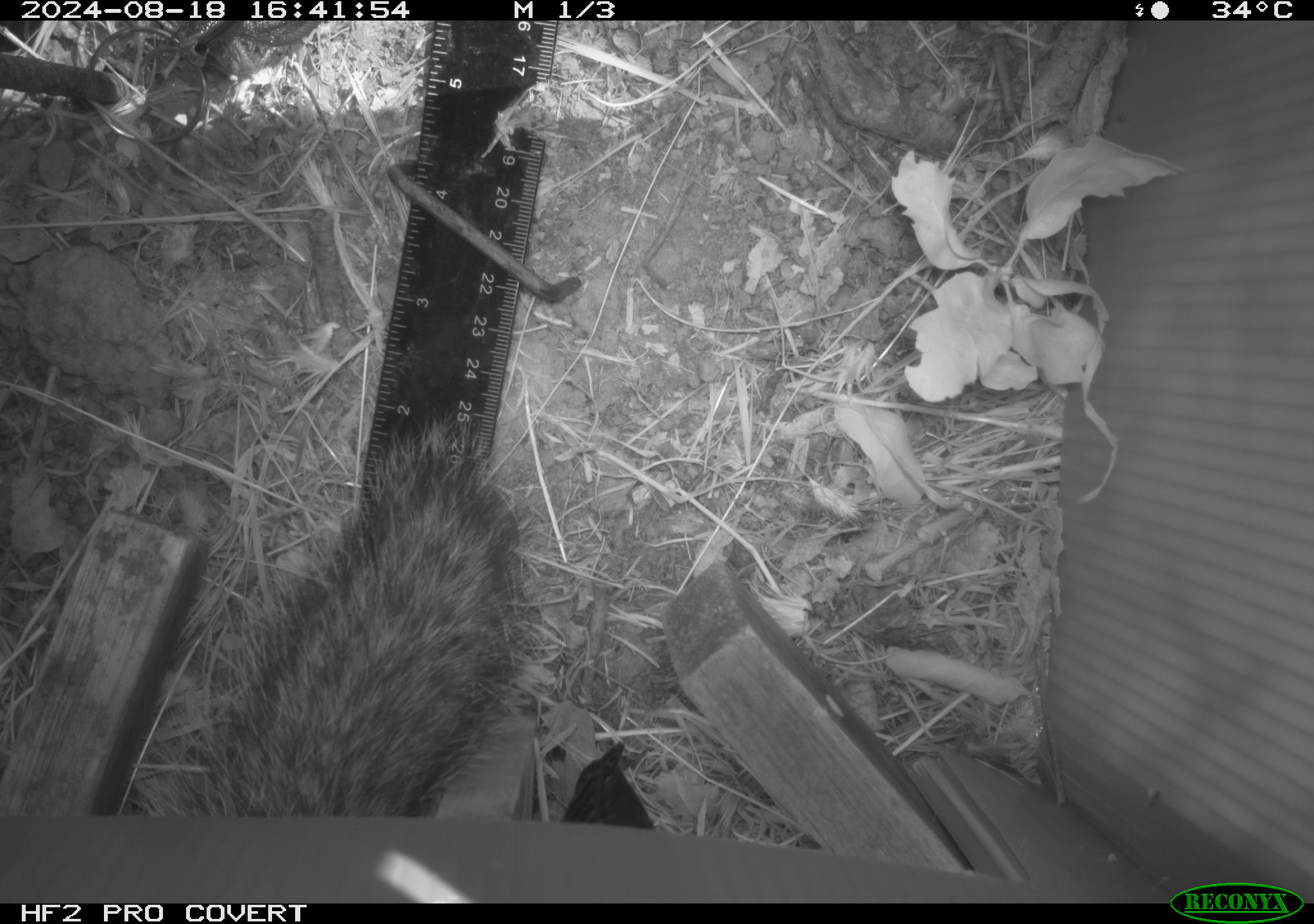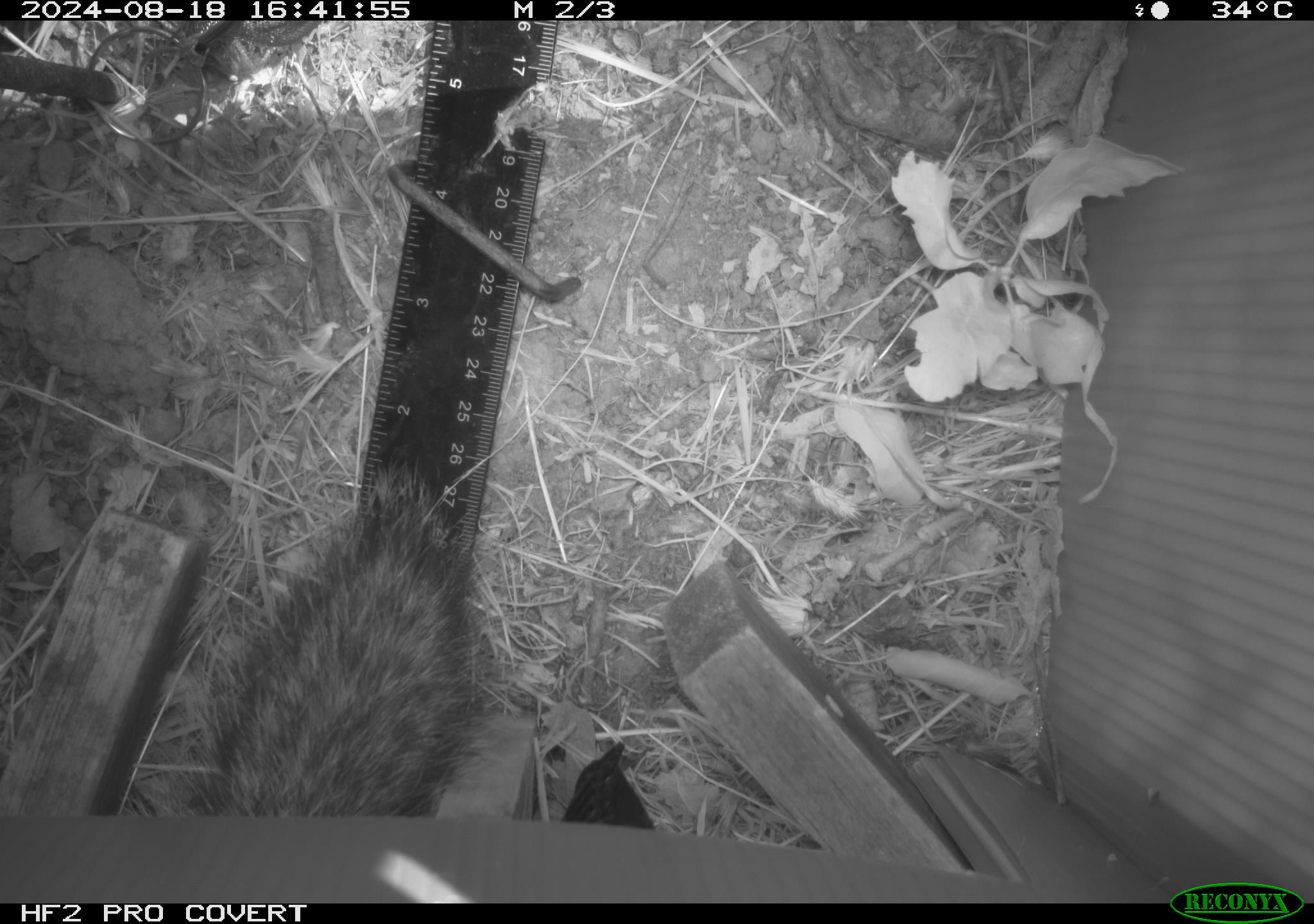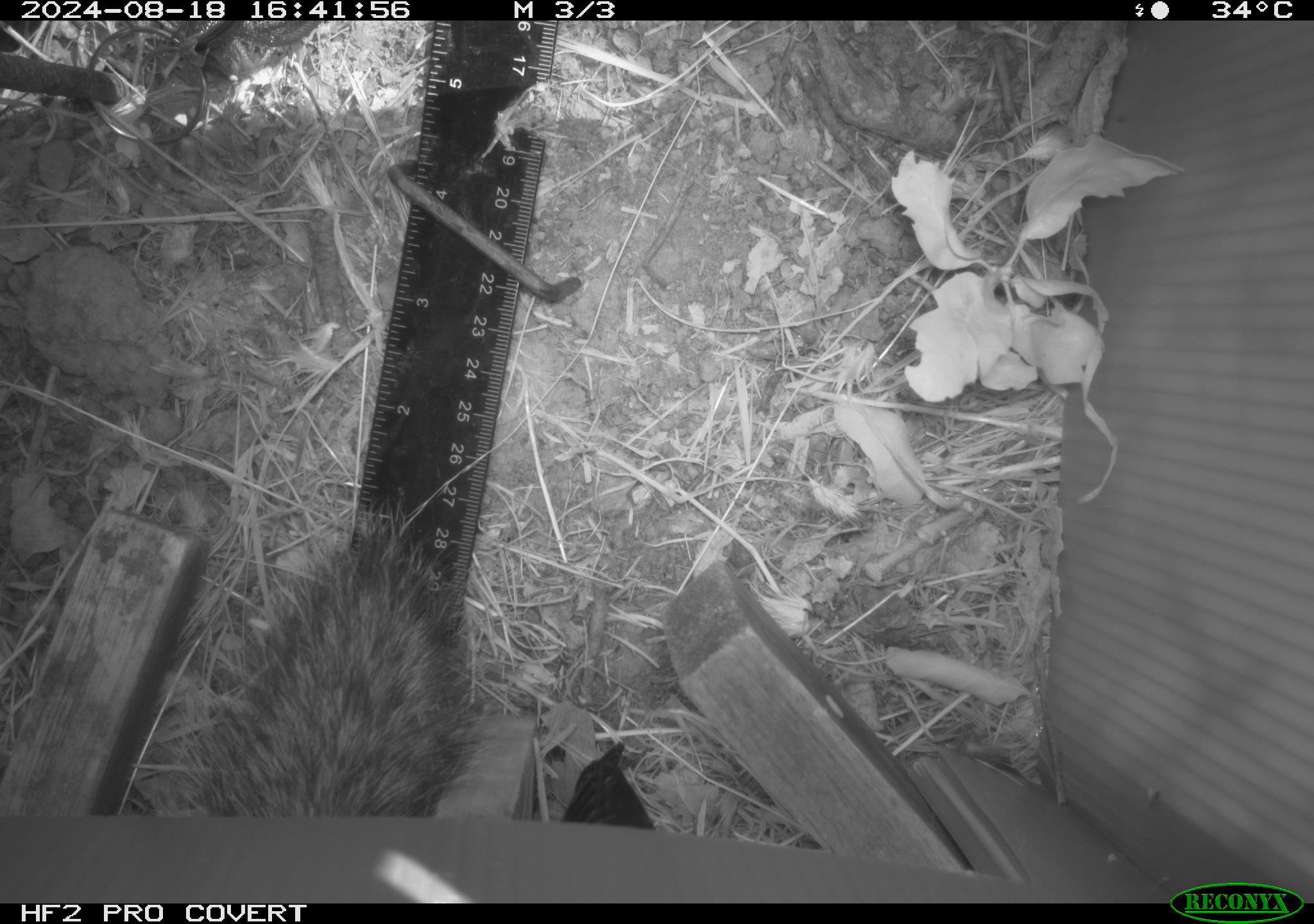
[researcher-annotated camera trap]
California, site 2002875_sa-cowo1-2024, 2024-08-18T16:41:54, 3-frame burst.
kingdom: Animalia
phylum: Chordata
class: Mammalia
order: Rodentia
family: Sciuridae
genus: Otospermophilus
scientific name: Otospermophilus beecheyi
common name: california ground squirrel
California ground squirrel (Otospermophilus beecheyi).